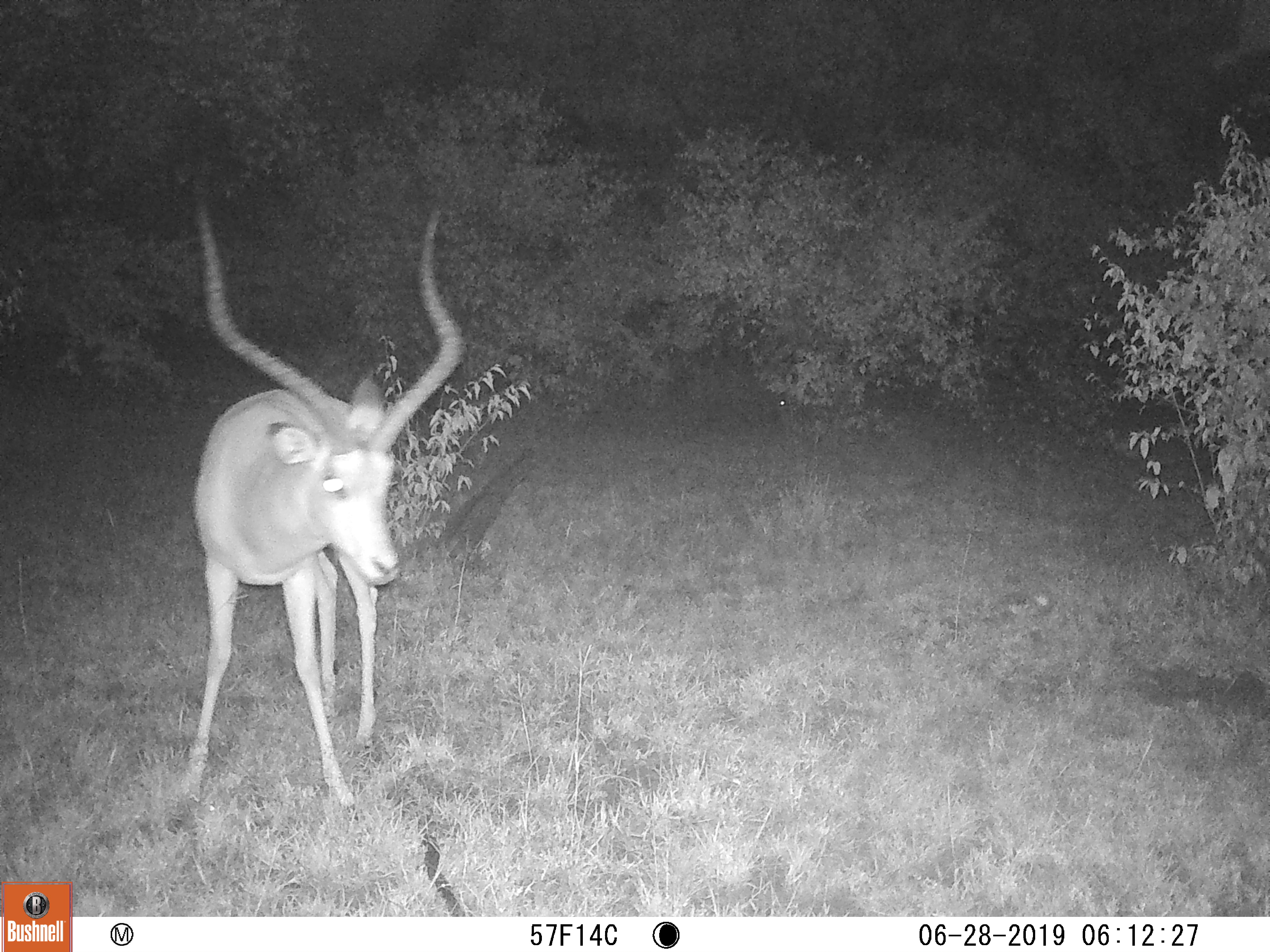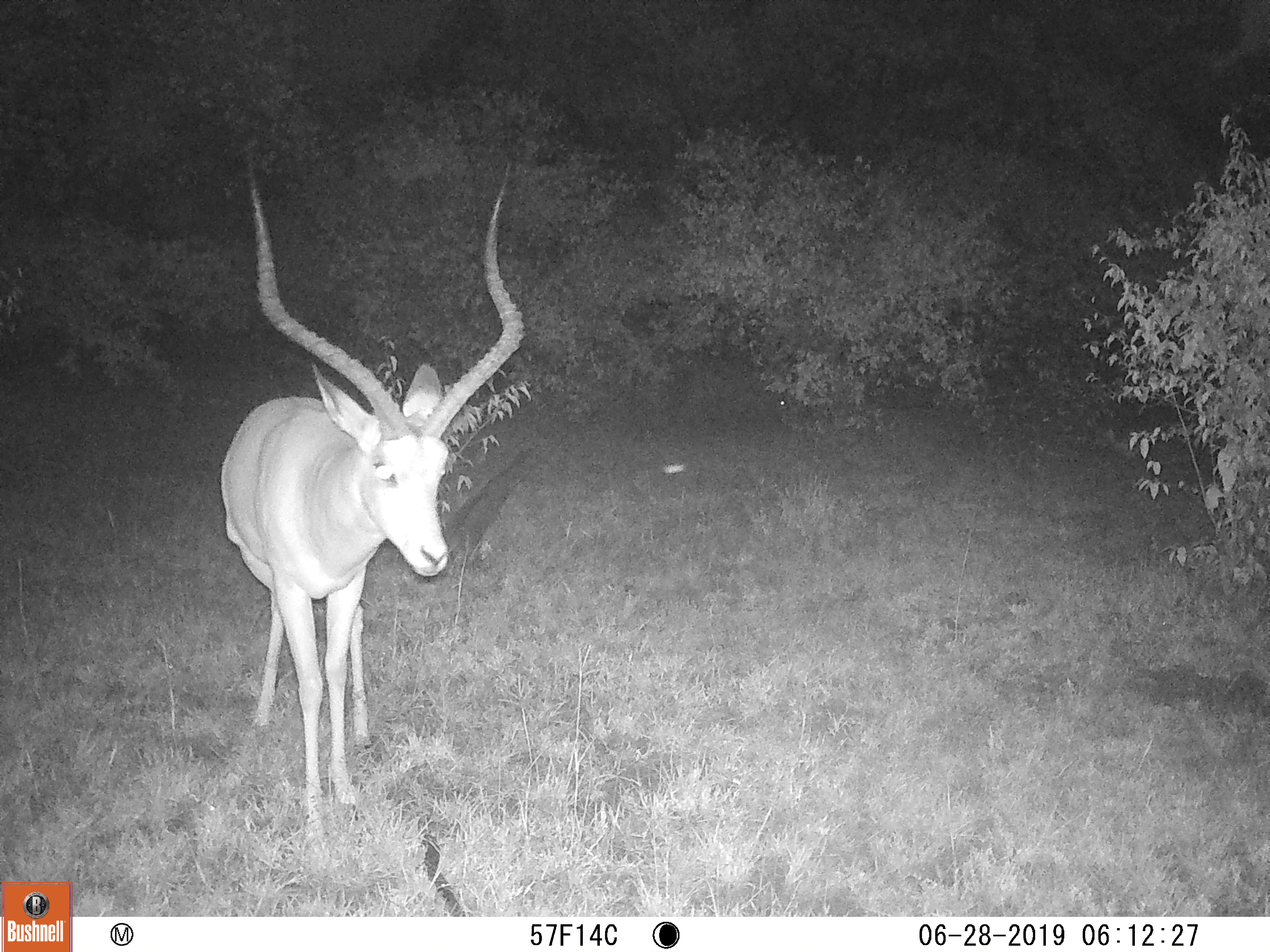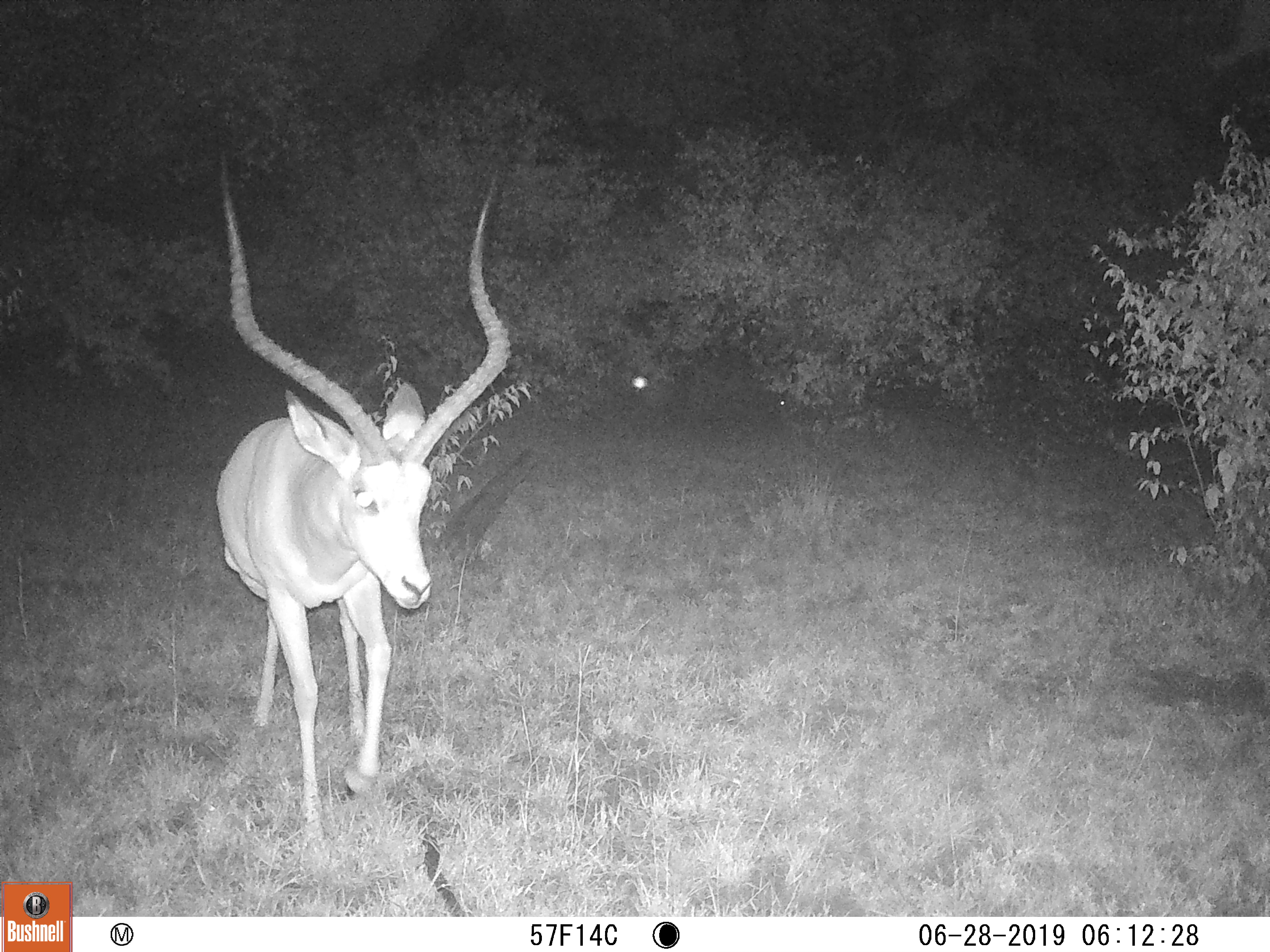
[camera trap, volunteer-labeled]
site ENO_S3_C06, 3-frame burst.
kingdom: Animalia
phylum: Chordata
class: Mammalia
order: Artiodactyla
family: Bovidae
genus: Aepyceros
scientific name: Aepyceros melampus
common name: impala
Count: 1.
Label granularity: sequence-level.